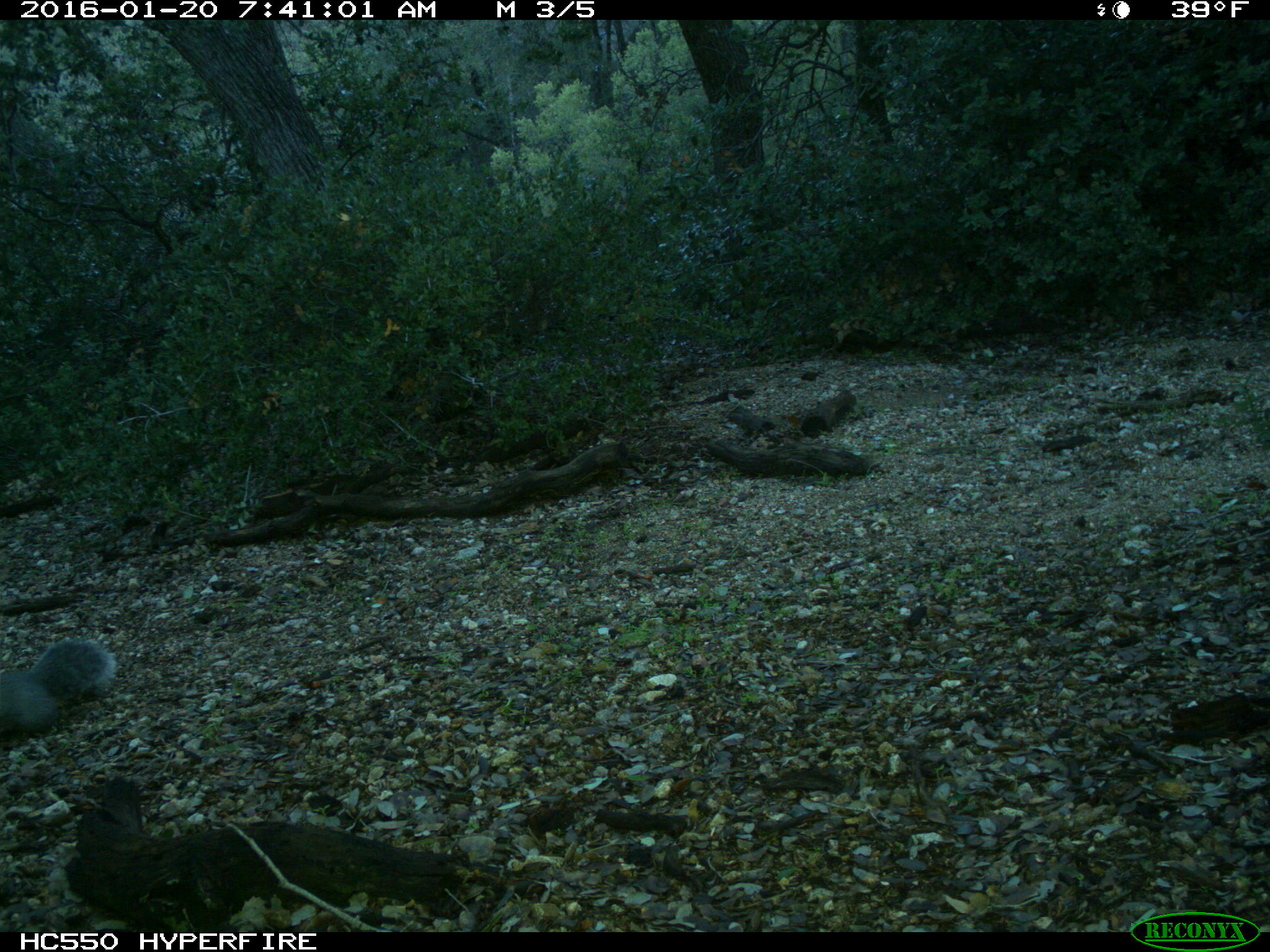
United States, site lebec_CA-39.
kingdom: Animalia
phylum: Chordata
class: Mammalia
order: Rodentia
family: Sciuridae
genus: Sciurus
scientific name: Sciurus carolinensis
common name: eastern gray squirrel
Sciurus carolinensis (eastern gray squirrel).